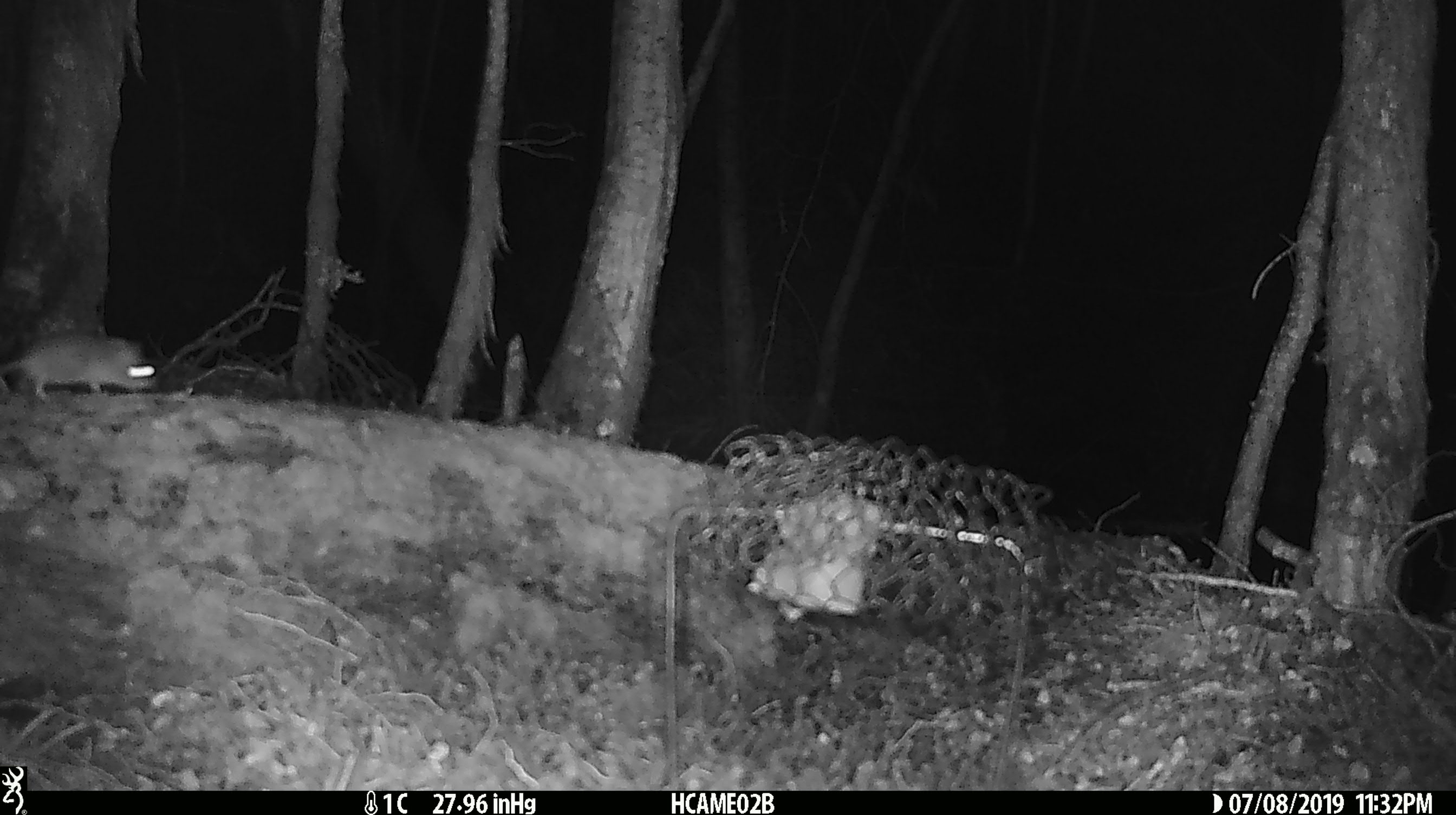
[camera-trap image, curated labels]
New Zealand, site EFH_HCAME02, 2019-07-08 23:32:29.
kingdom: Animalia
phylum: Chordata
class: Mammalia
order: Rodentia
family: Muridae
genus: Mus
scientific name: Mus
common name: mouse